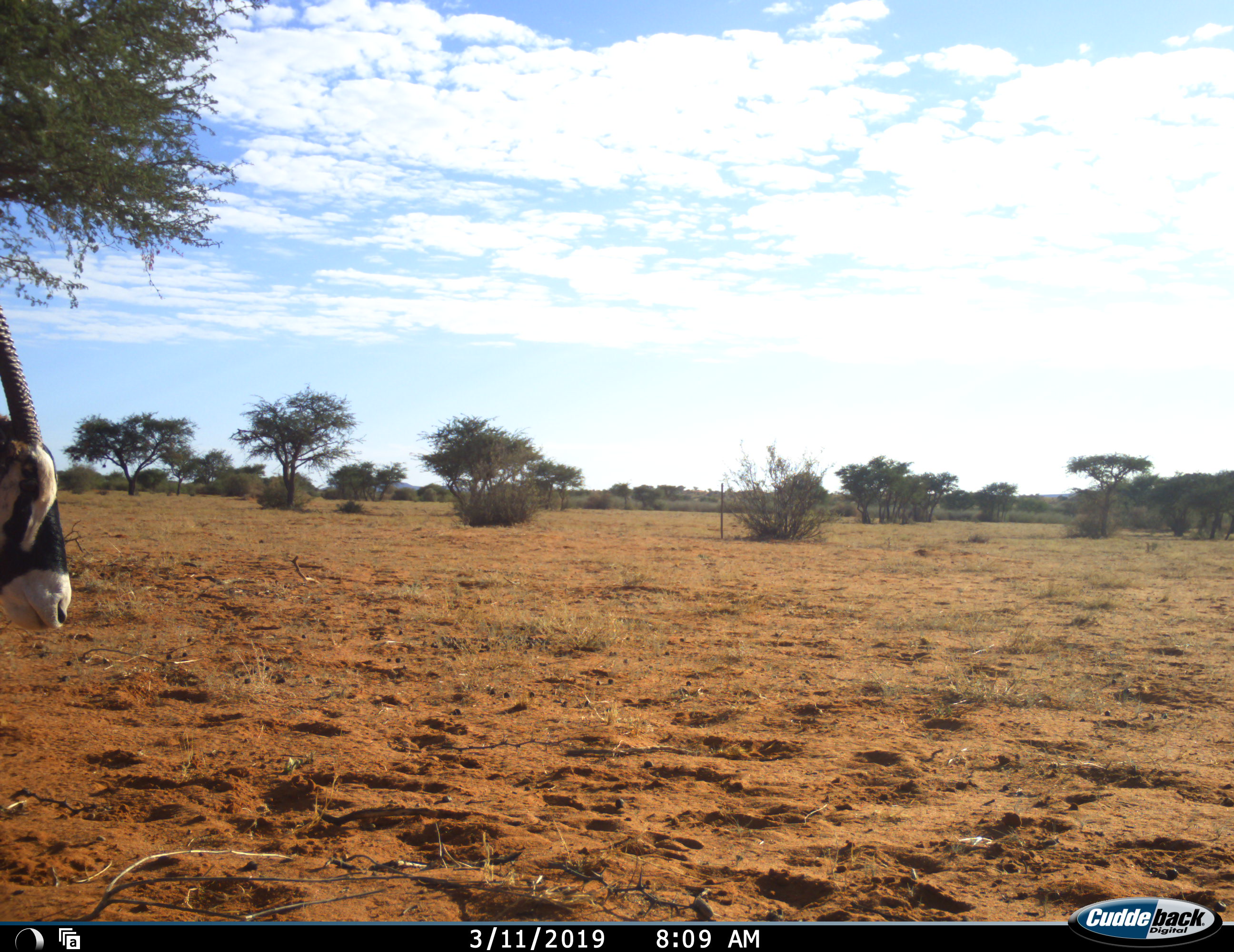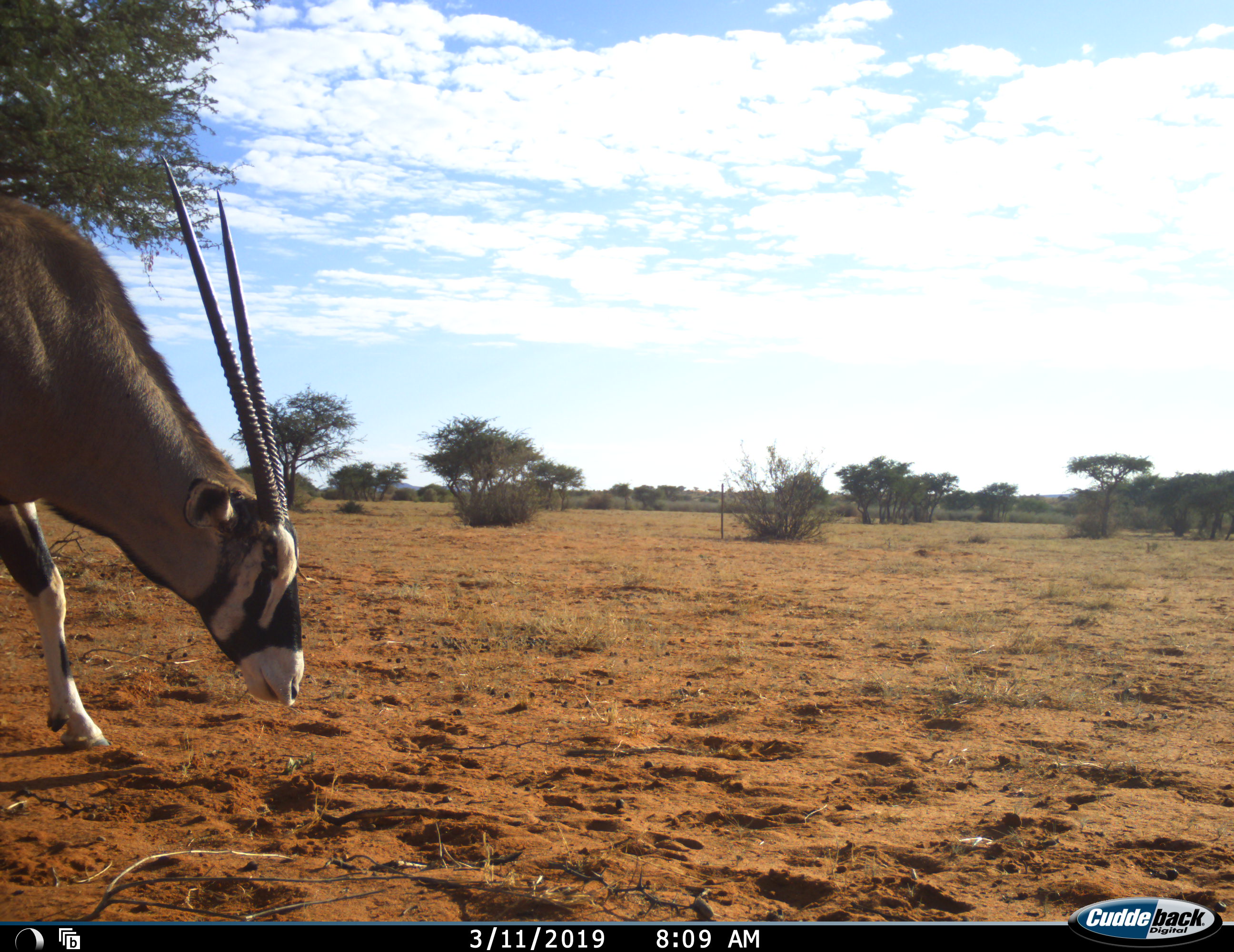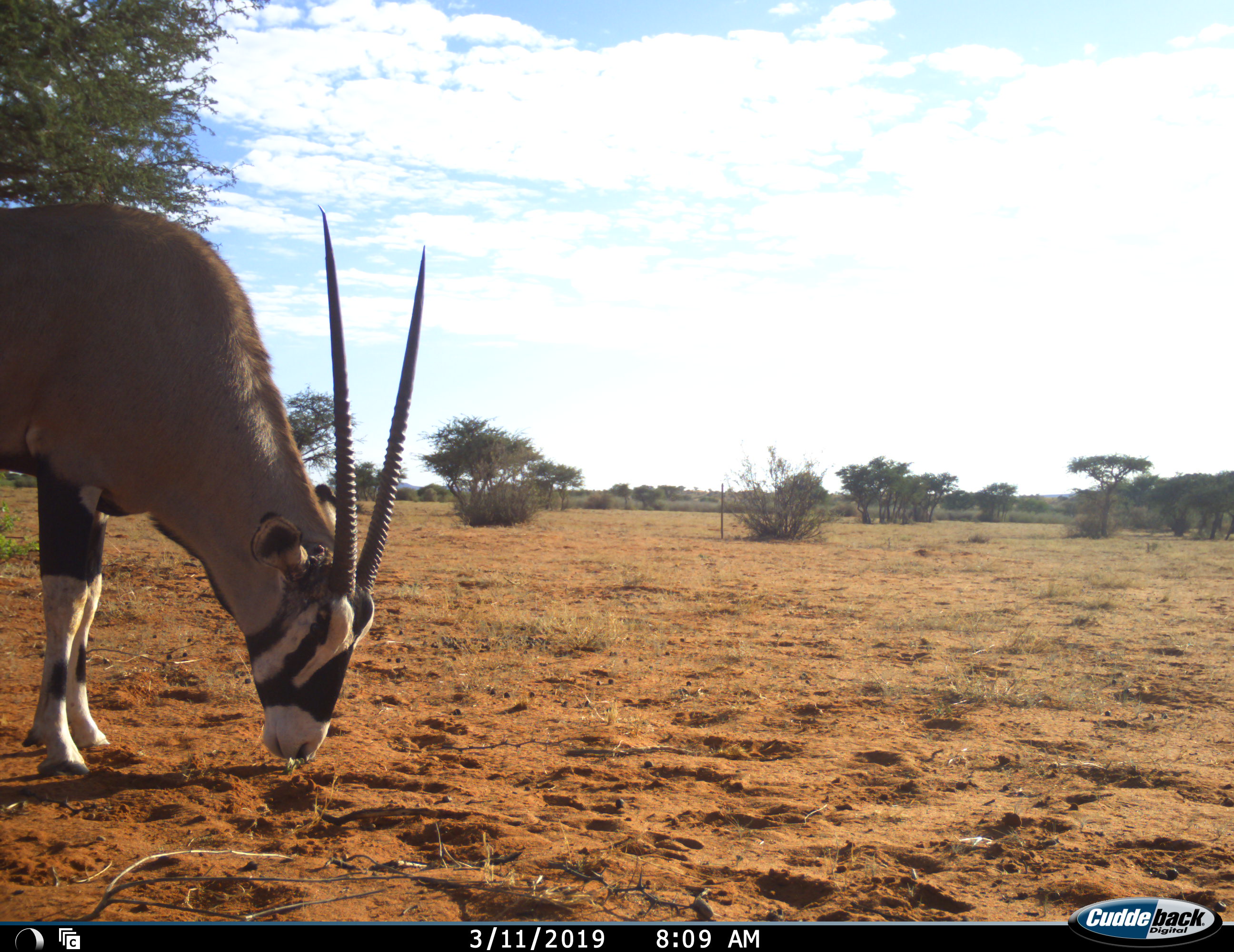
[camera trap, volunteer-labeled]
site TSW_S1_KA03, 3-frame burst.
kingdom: Animalia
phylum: Chordata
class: Mammalia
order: Artiodactyla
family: Bovidae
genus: Oryx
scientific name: Oryx gazella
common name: gemsbok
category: oryx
Oryx (gemsbok) (Oryx gazella), count 1. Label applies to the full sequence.